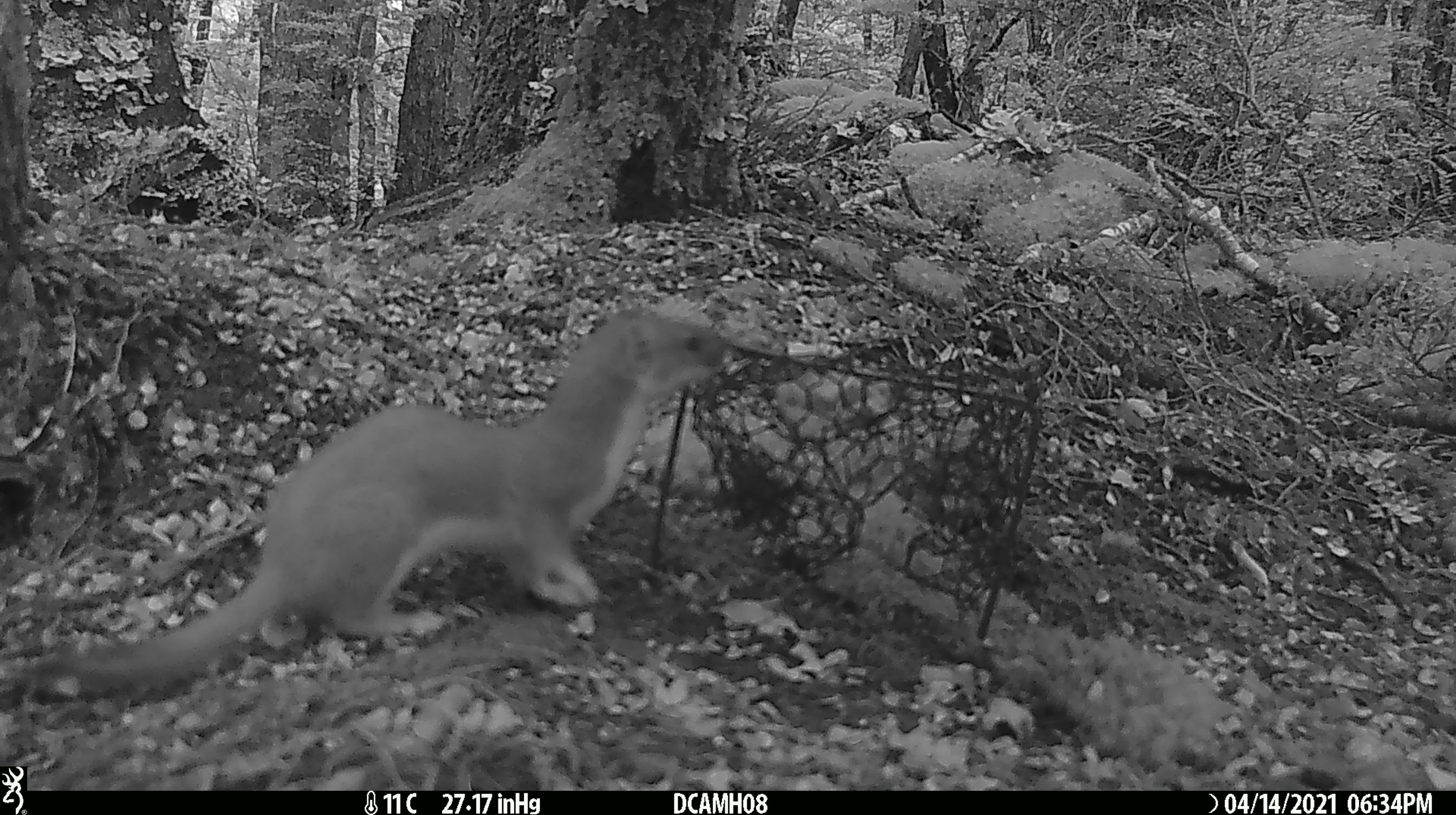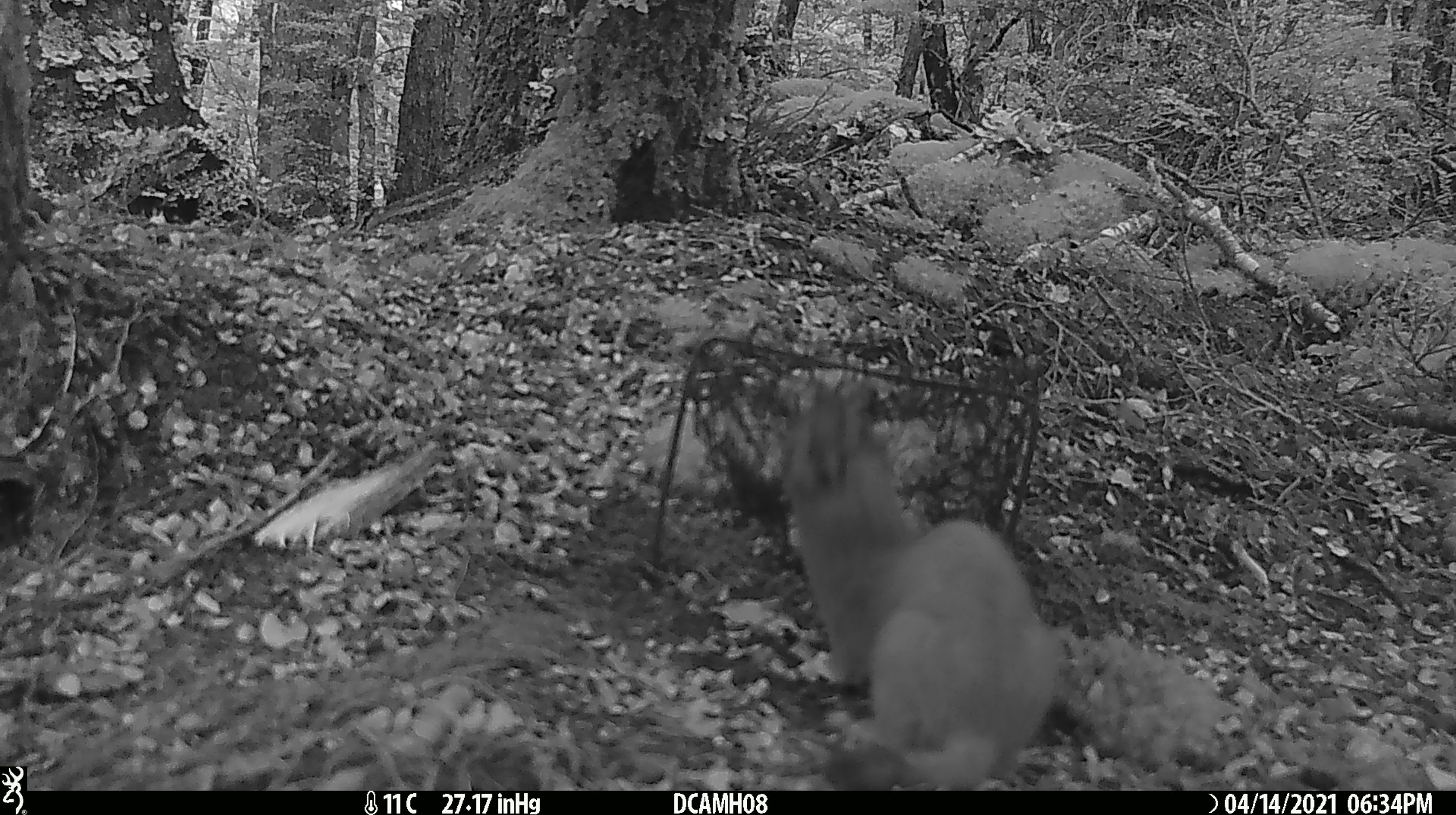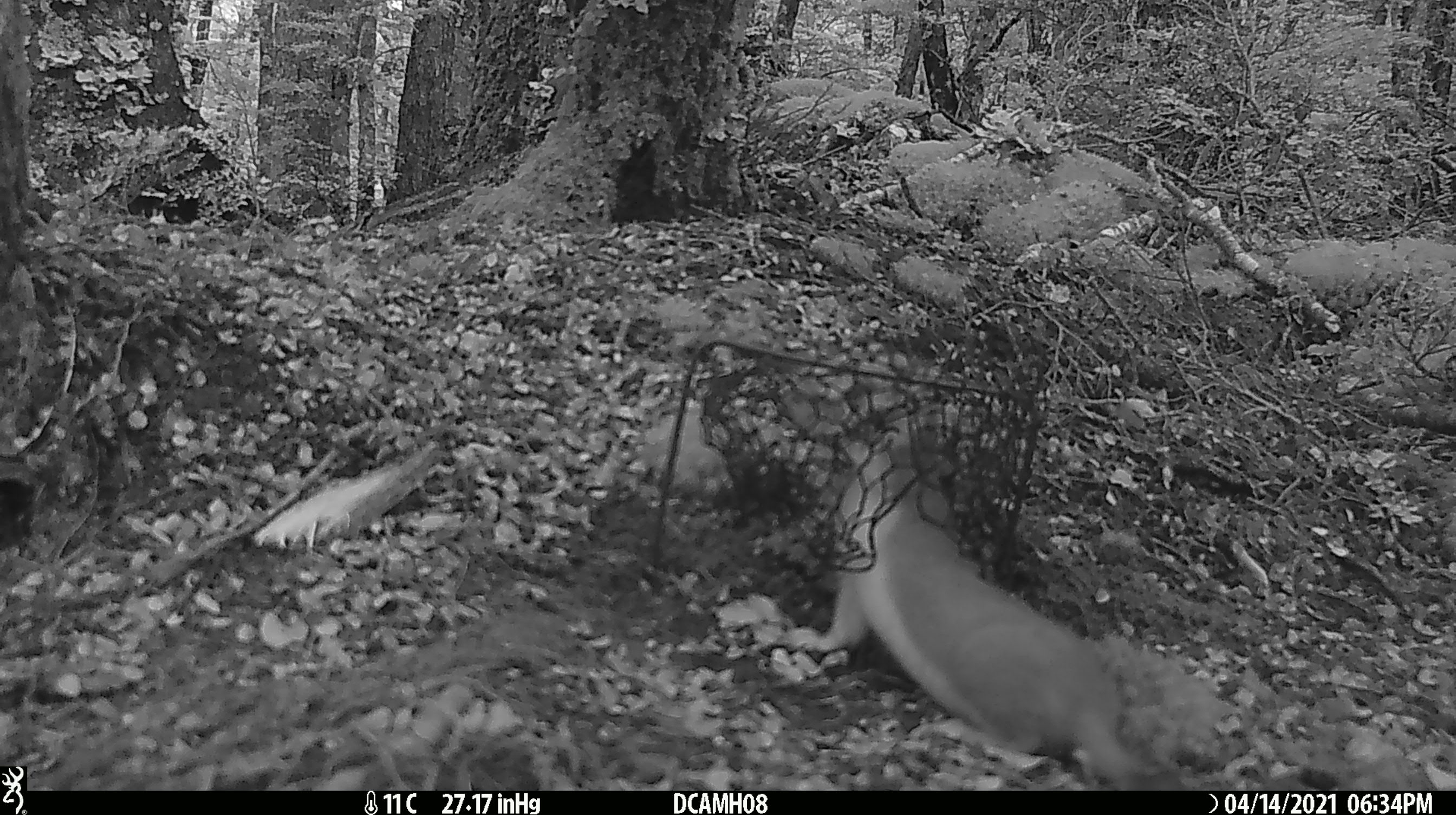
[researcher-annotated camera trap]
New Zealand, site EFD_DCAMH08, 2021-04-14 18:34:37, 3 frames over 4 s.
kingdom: Animalia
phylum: Chordata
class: Mammalia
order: Carnivora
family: Mustelidae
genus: Mustela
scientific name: Mustela erminea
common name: stoat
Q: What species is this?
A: Stoat (Mustela erminea).